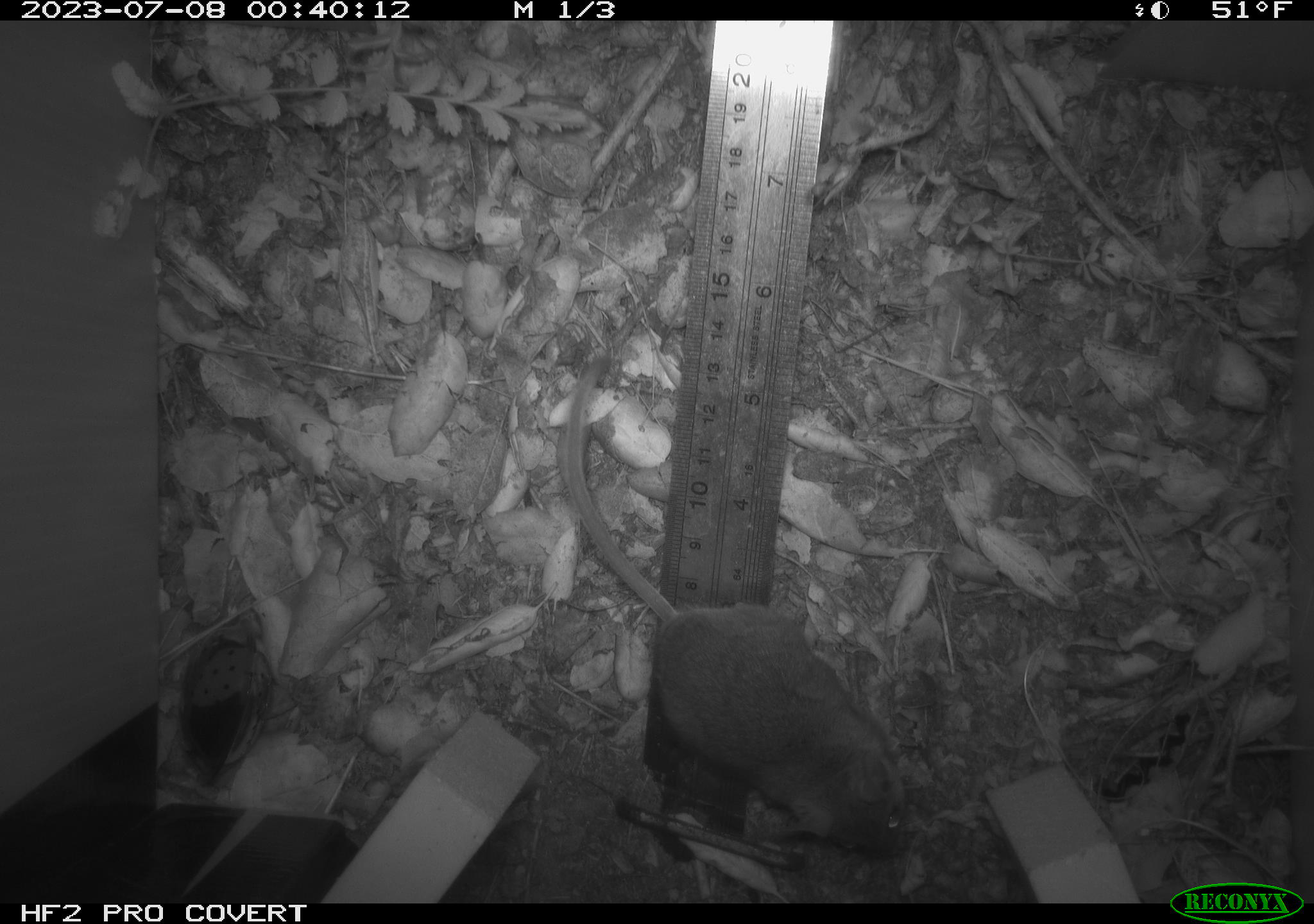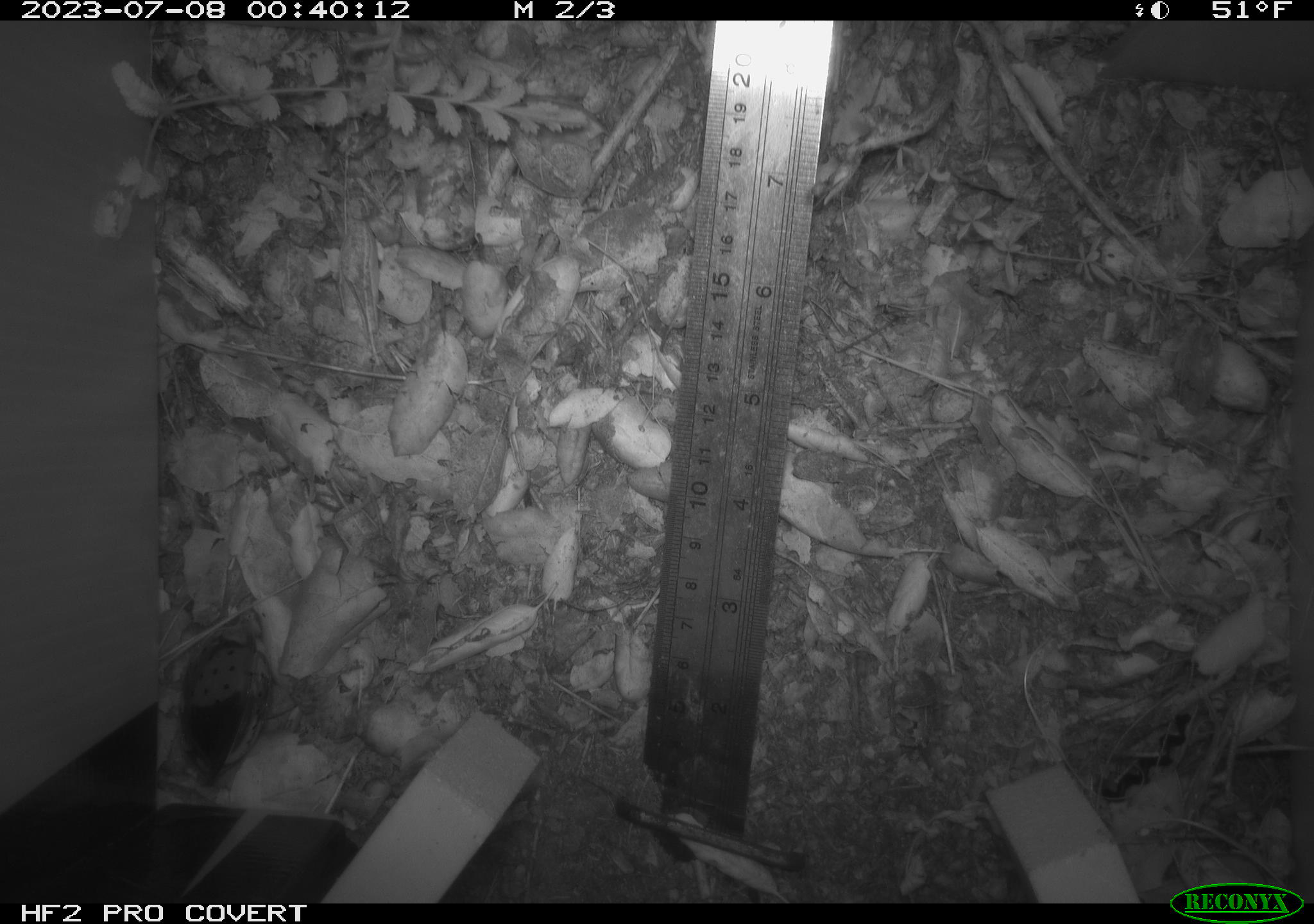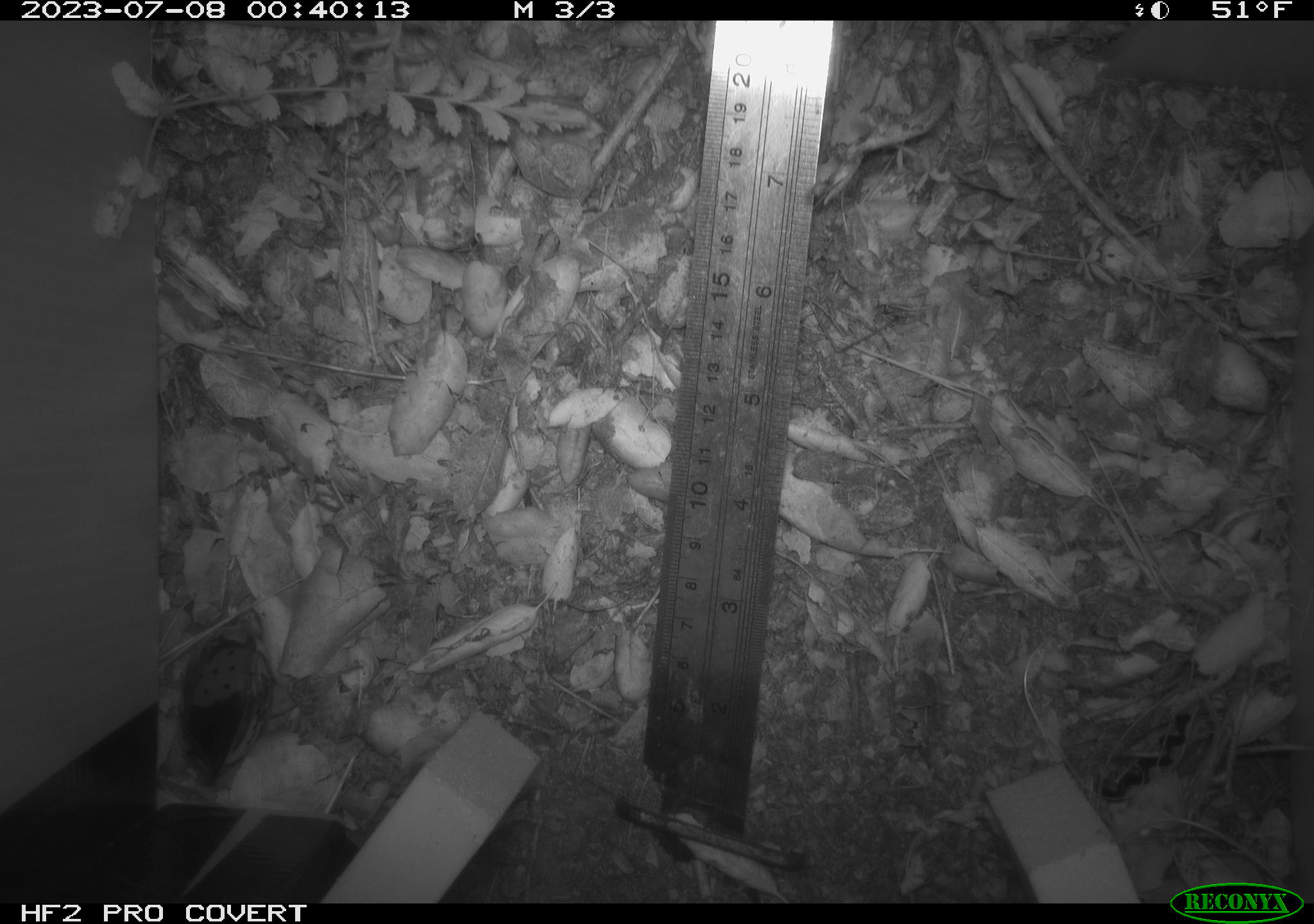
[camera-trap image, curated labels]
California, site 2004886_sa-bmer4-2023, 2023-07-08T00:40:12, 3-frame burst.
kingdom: Animalia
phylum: Chordata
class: Mammalia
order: Rodentia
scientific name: Rodentia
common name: mouse species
Mouse species (Rodentia).